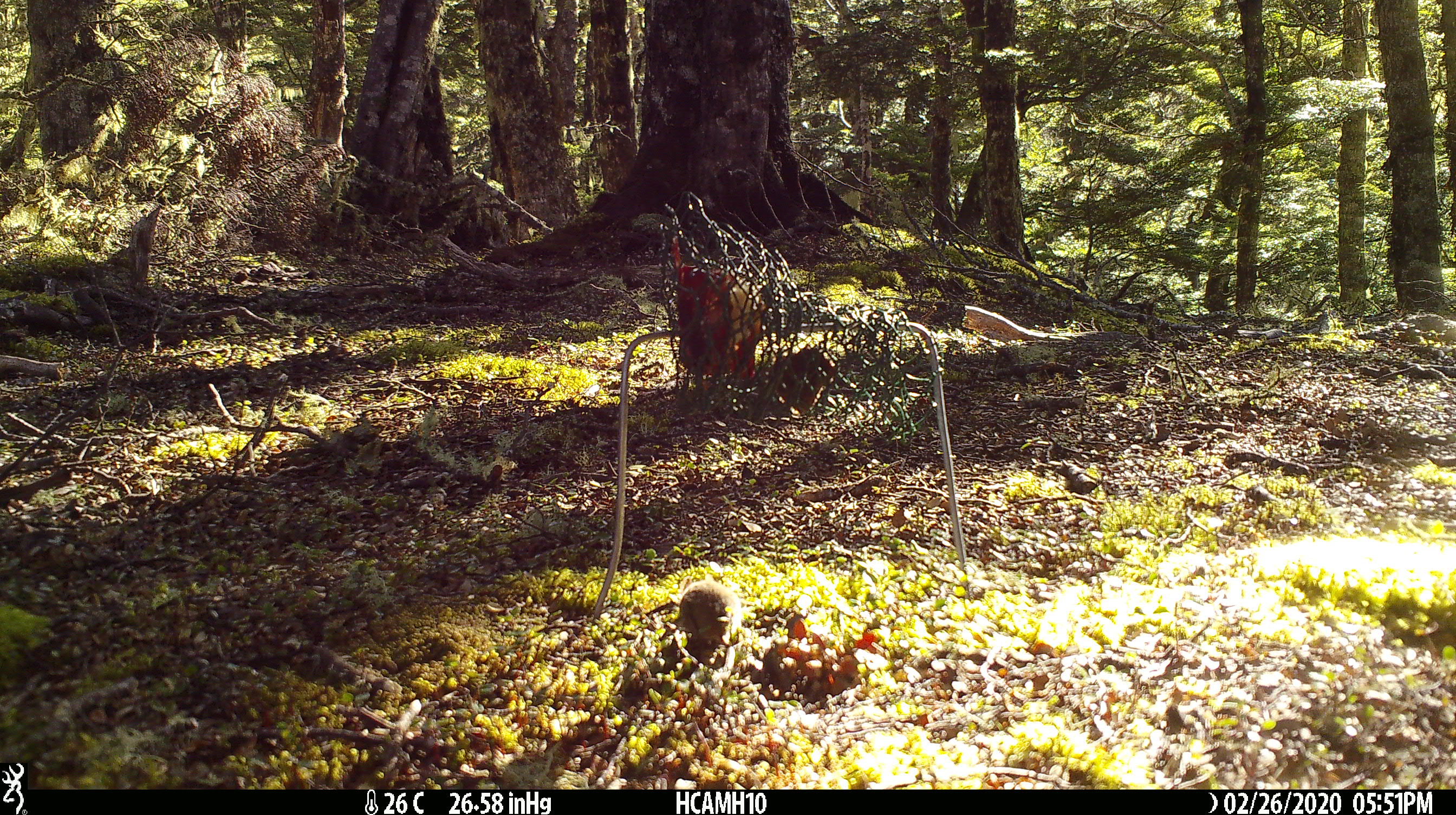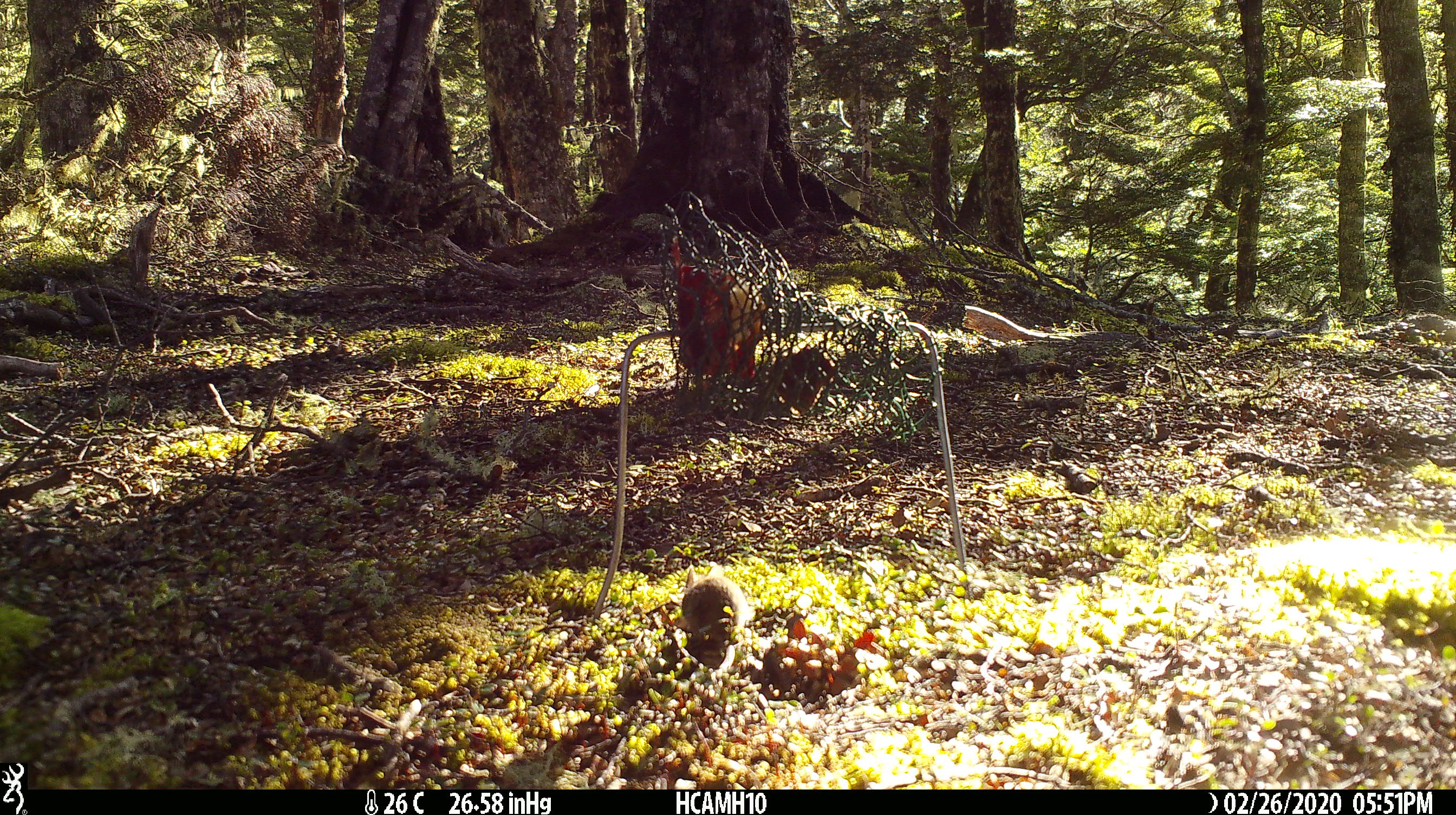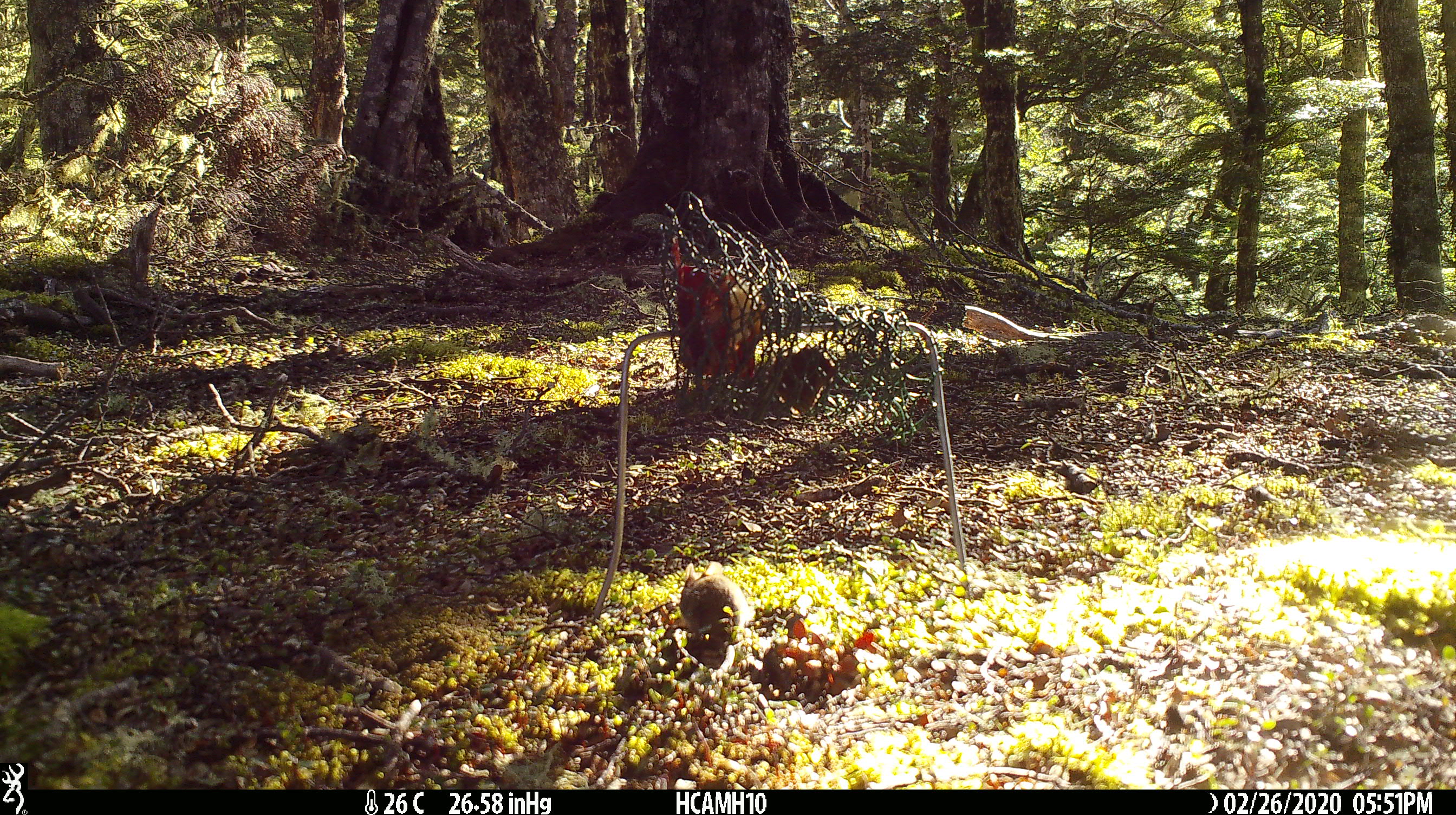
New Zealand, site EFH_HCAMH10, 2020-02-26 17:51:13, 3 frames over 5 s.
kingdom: Animalia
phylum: Chordata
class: Mammalia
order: Rodentia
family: Muridae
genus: Mus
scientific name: Mus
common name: mouse